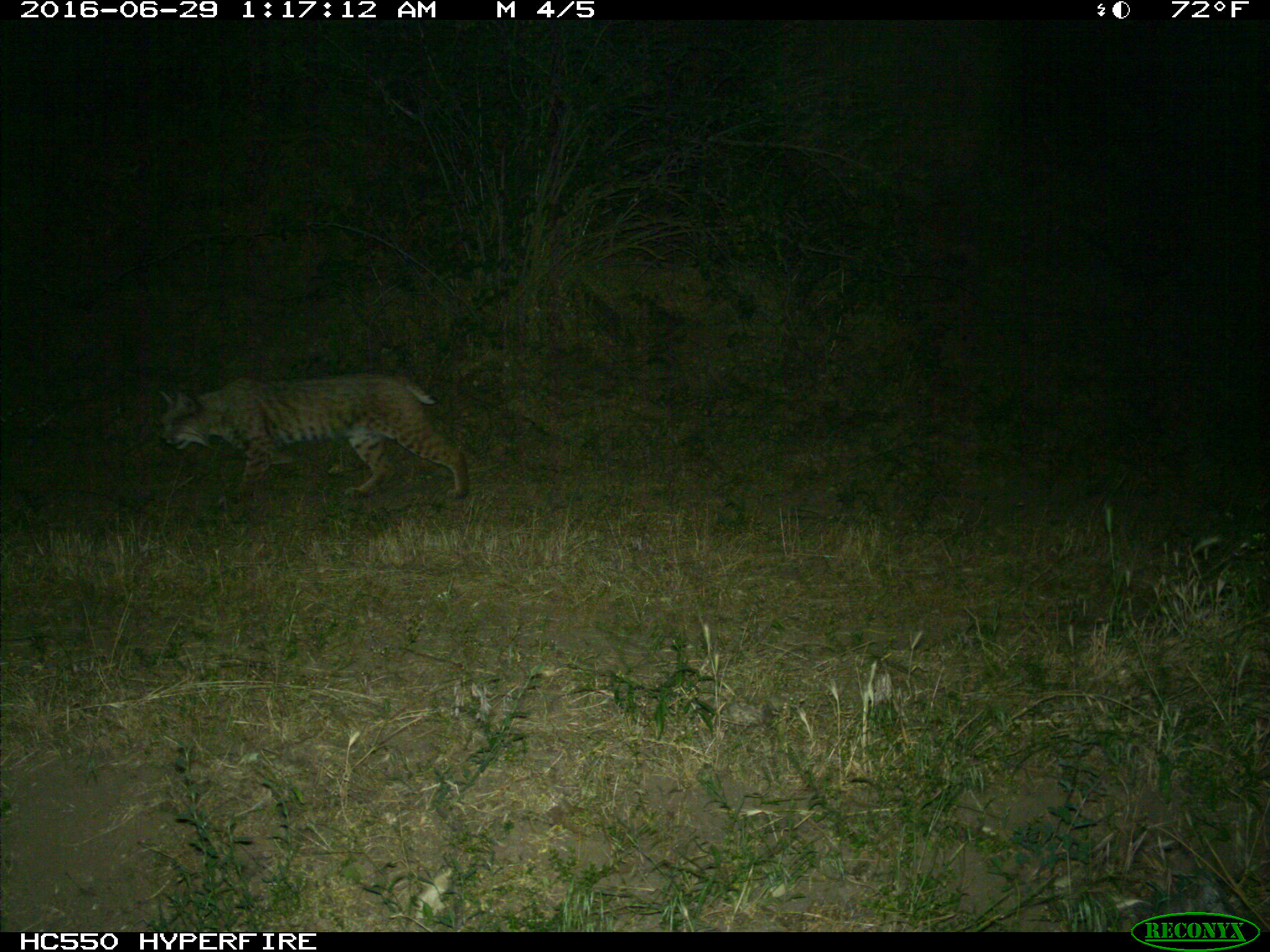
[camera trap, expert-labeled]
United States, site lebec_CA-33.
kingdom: Animalia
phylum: Chordata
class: Mammalia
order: Carnivora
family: Felidae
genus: Lynx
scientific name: Lynx rufus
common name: bobcat